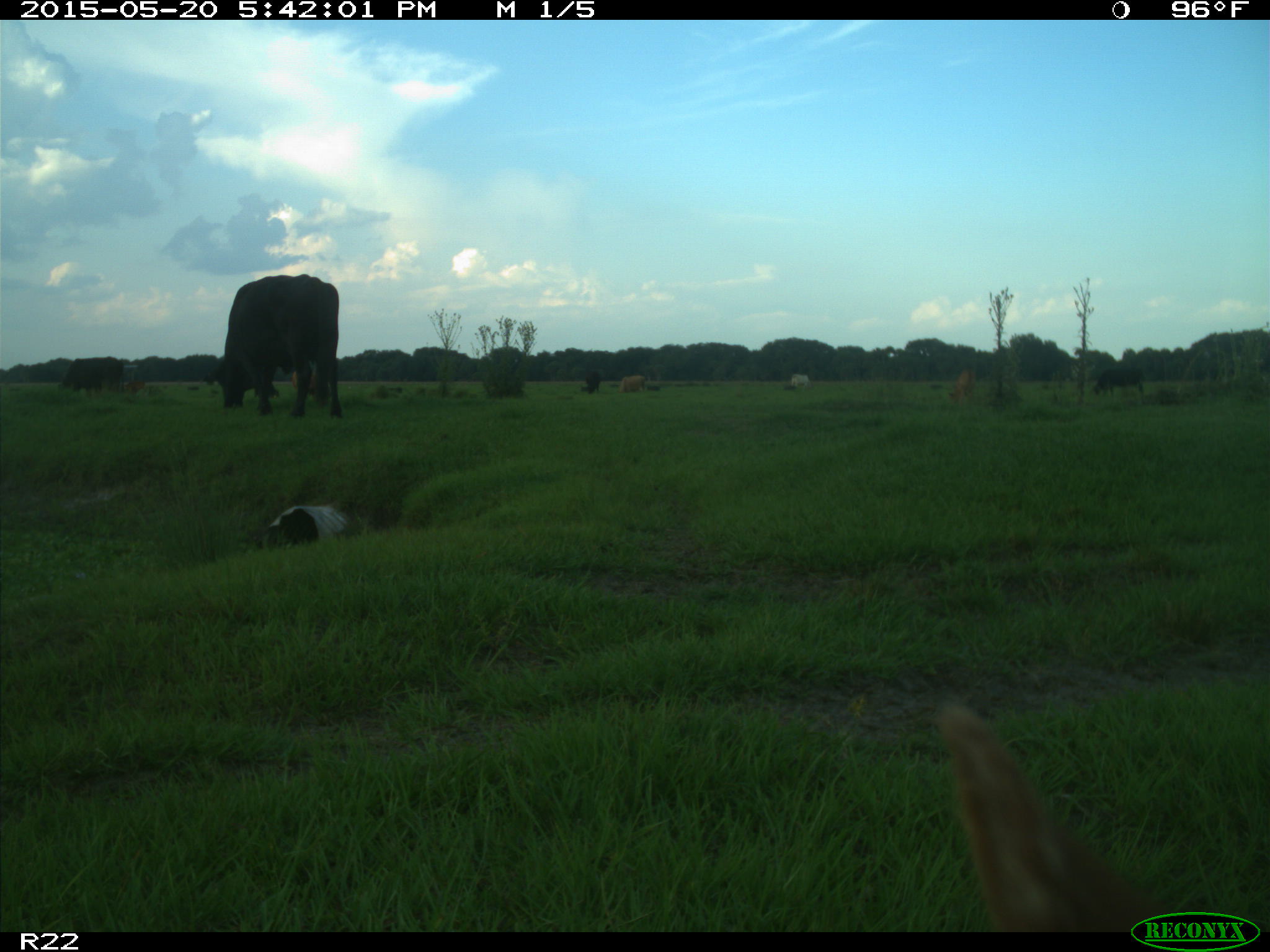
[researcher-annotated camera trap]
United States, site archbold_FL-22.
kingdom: Animalia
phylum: Chordata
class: Mammalia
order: Artiodactyla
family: Bovidae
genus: Bos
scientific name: Bos taurus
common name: domestic cow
Bos taurus (domestic cow).